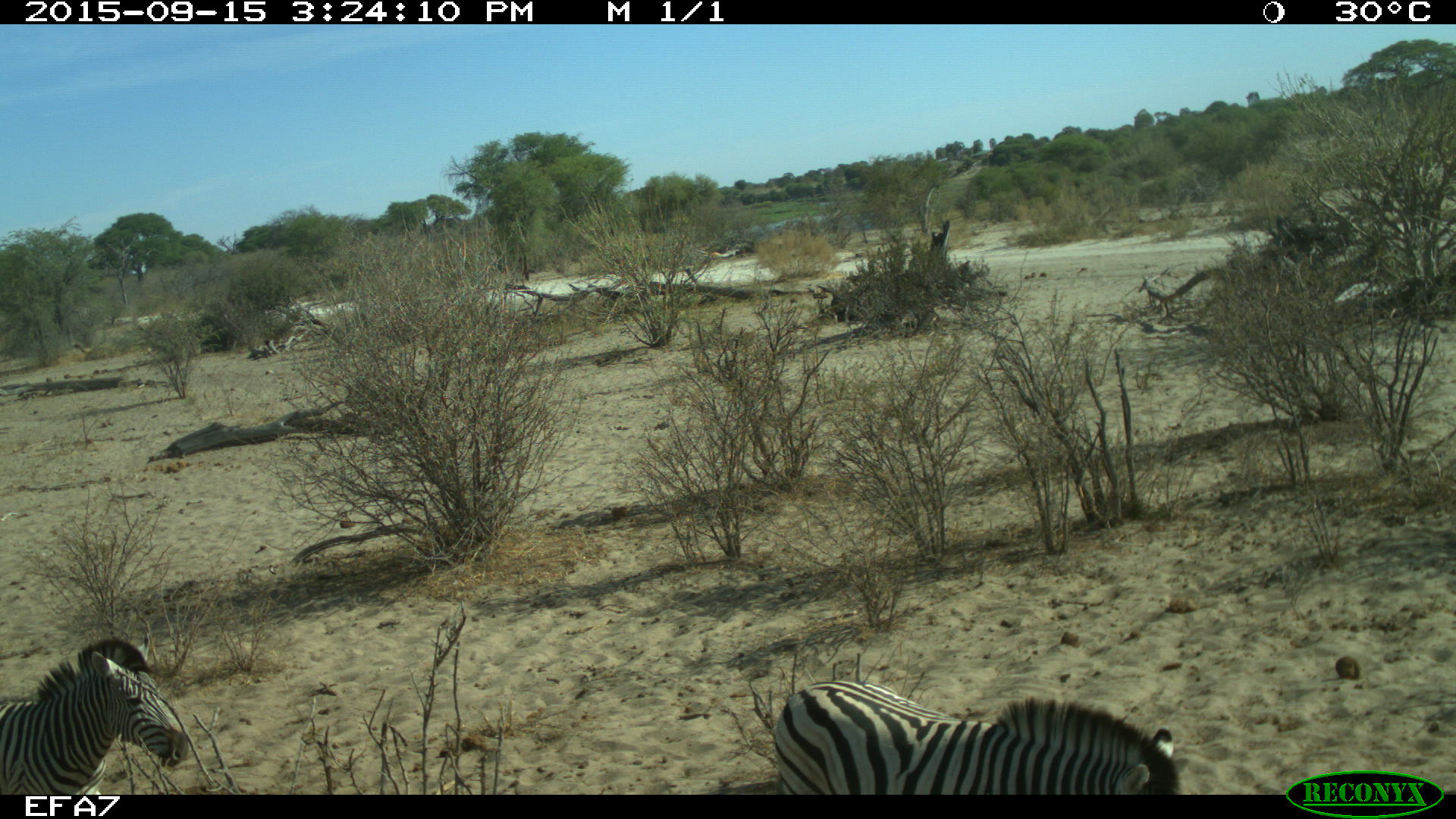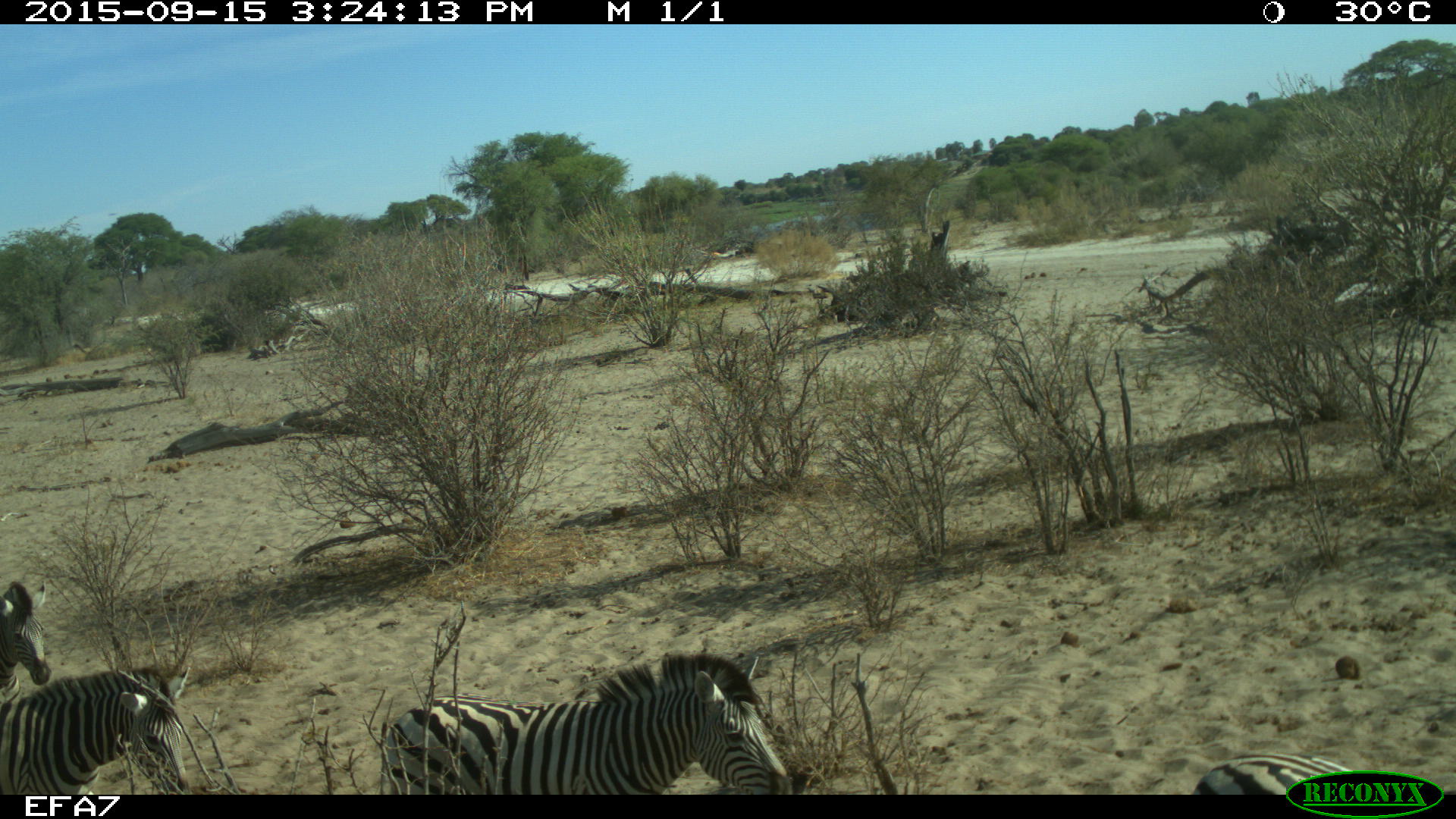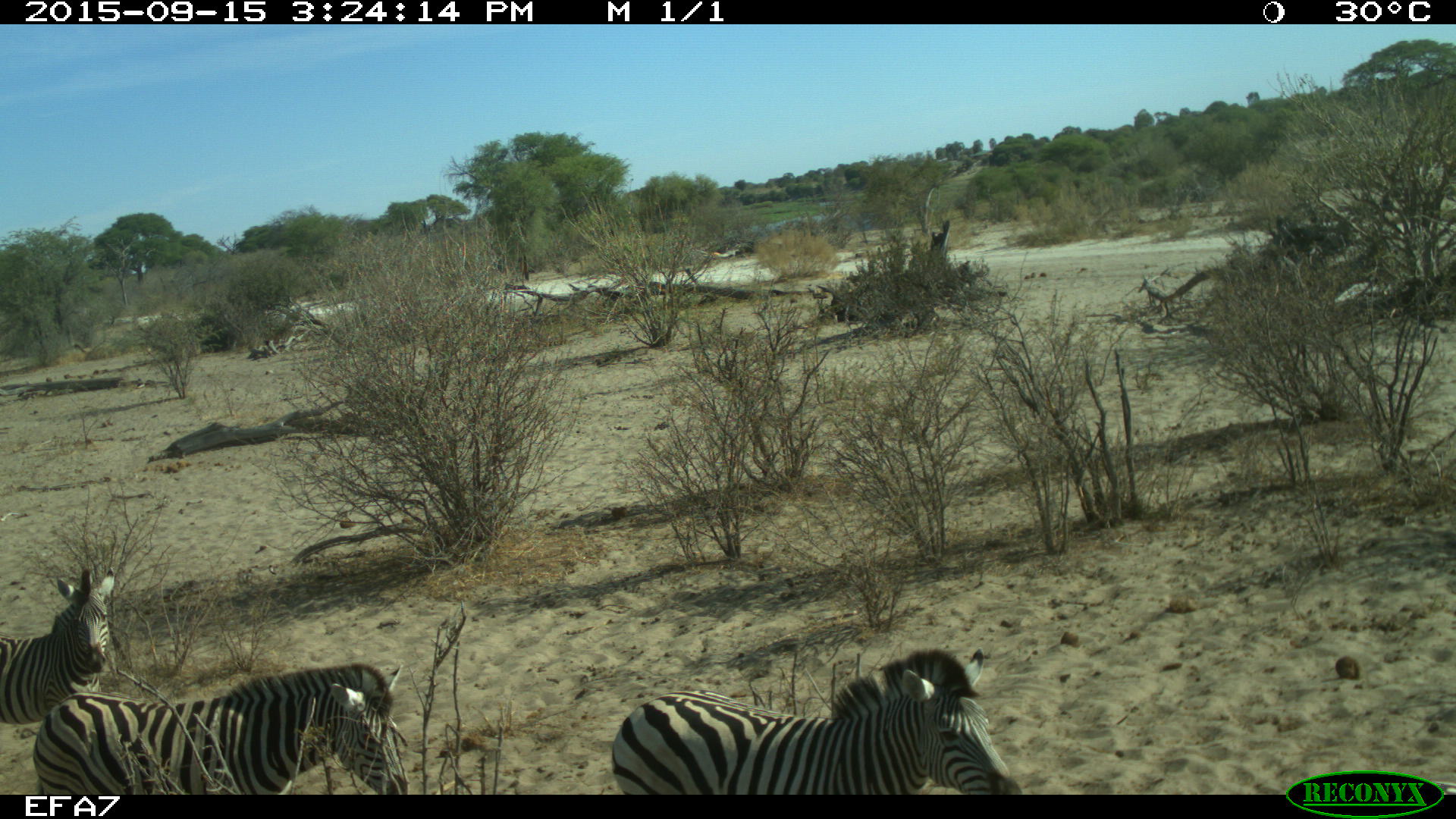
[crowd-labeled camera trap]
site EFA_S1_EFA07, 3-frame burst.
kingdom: Animalia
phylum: Chordata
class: Mammalia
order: Perissodactyla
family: Equidae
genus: Equus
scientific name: Equus quagga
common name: plains zebra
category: zebraplains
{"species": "zebraplains (plains zebra) (Equus quagga)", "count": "4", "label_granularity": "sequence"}